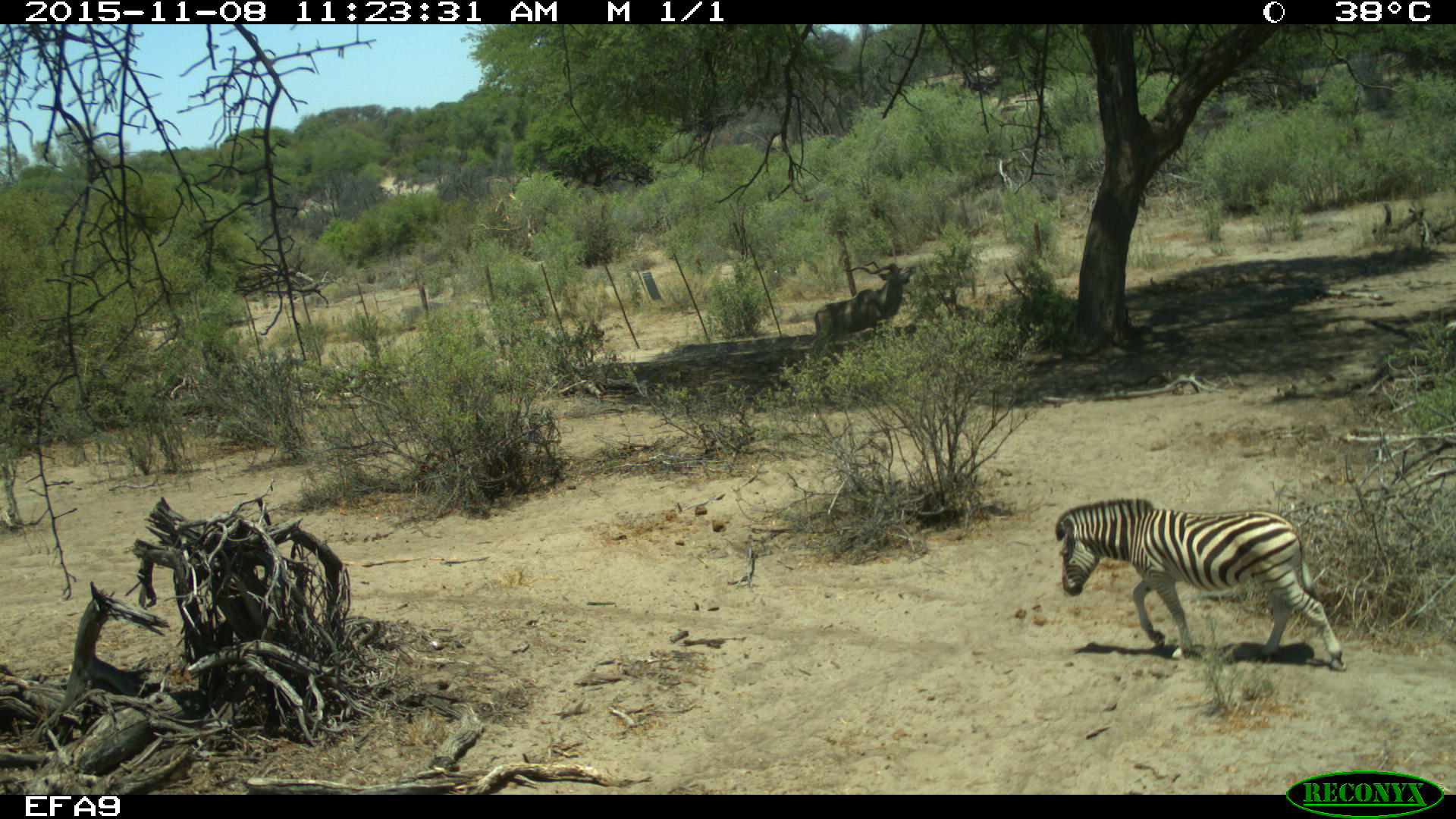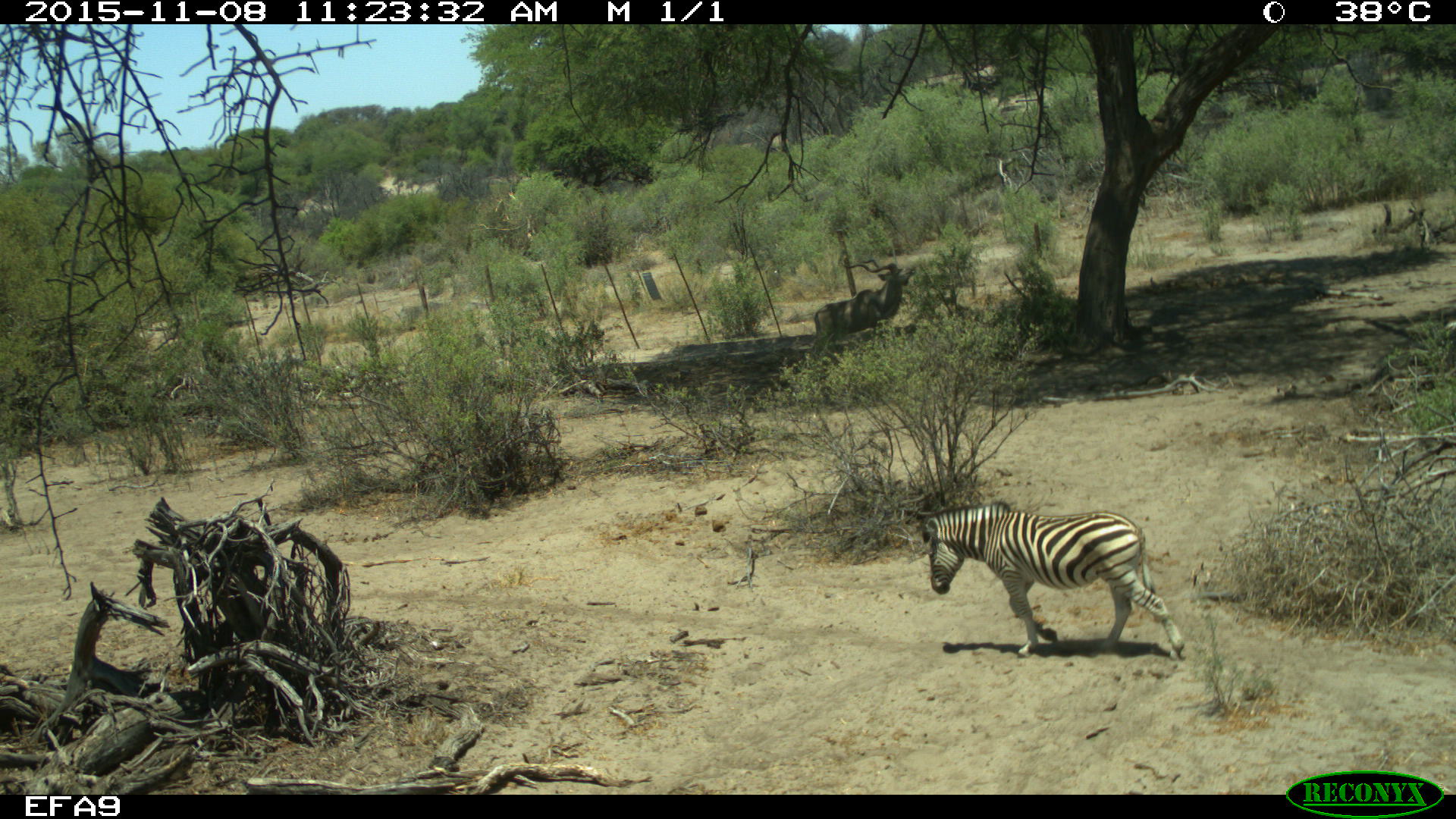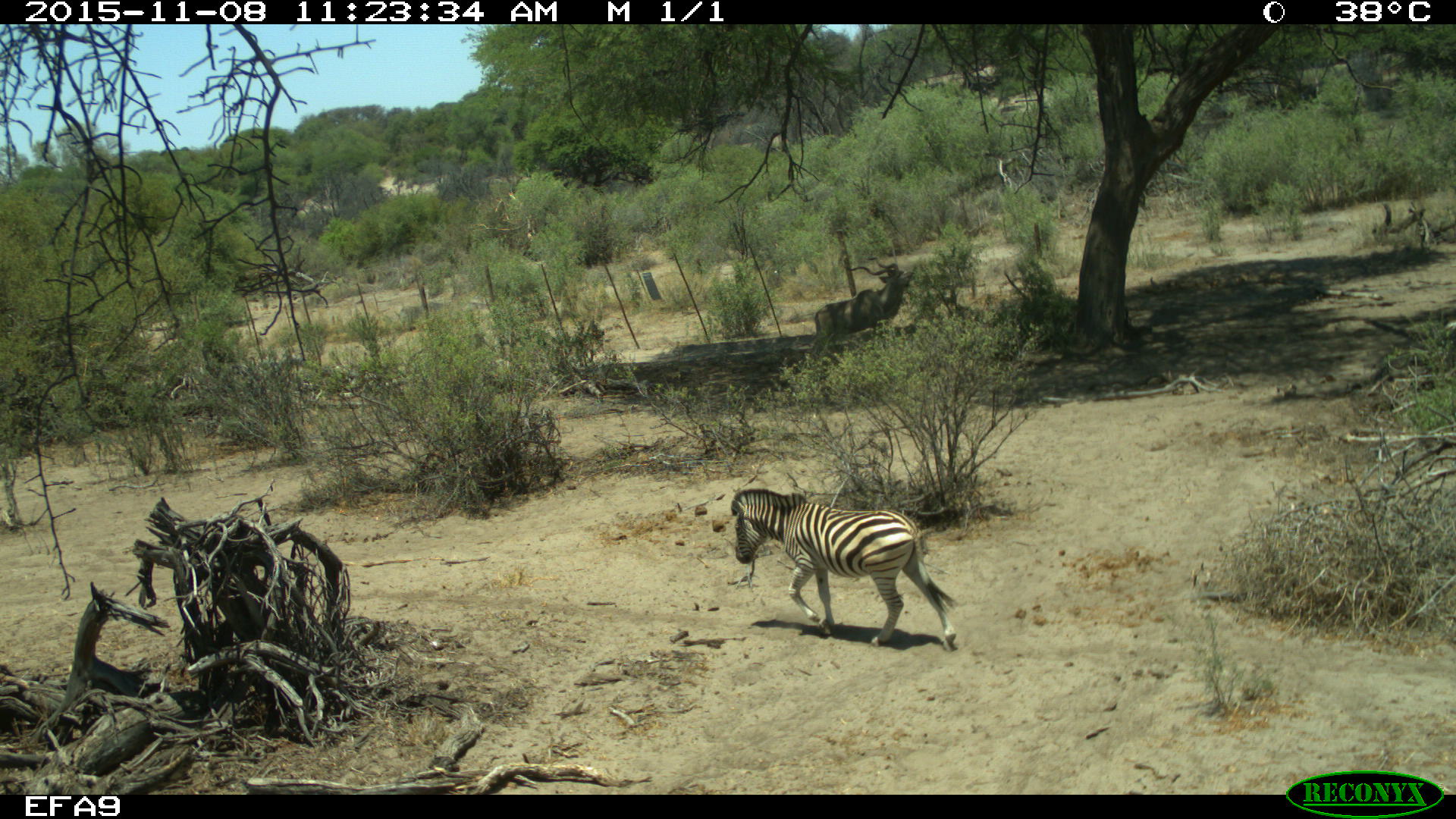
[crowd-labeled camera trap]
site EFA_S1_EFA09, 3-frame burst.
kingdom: Animalia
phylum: Chordata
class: Mammalia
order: Perissodactyla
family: Equidae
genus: Equus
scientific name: Equus quagga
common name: plains zebra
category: zebraplains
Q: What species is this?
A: Zebraplains (plains zebra) (Equus quagga).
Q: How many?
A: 1.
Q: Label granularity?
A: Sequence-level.